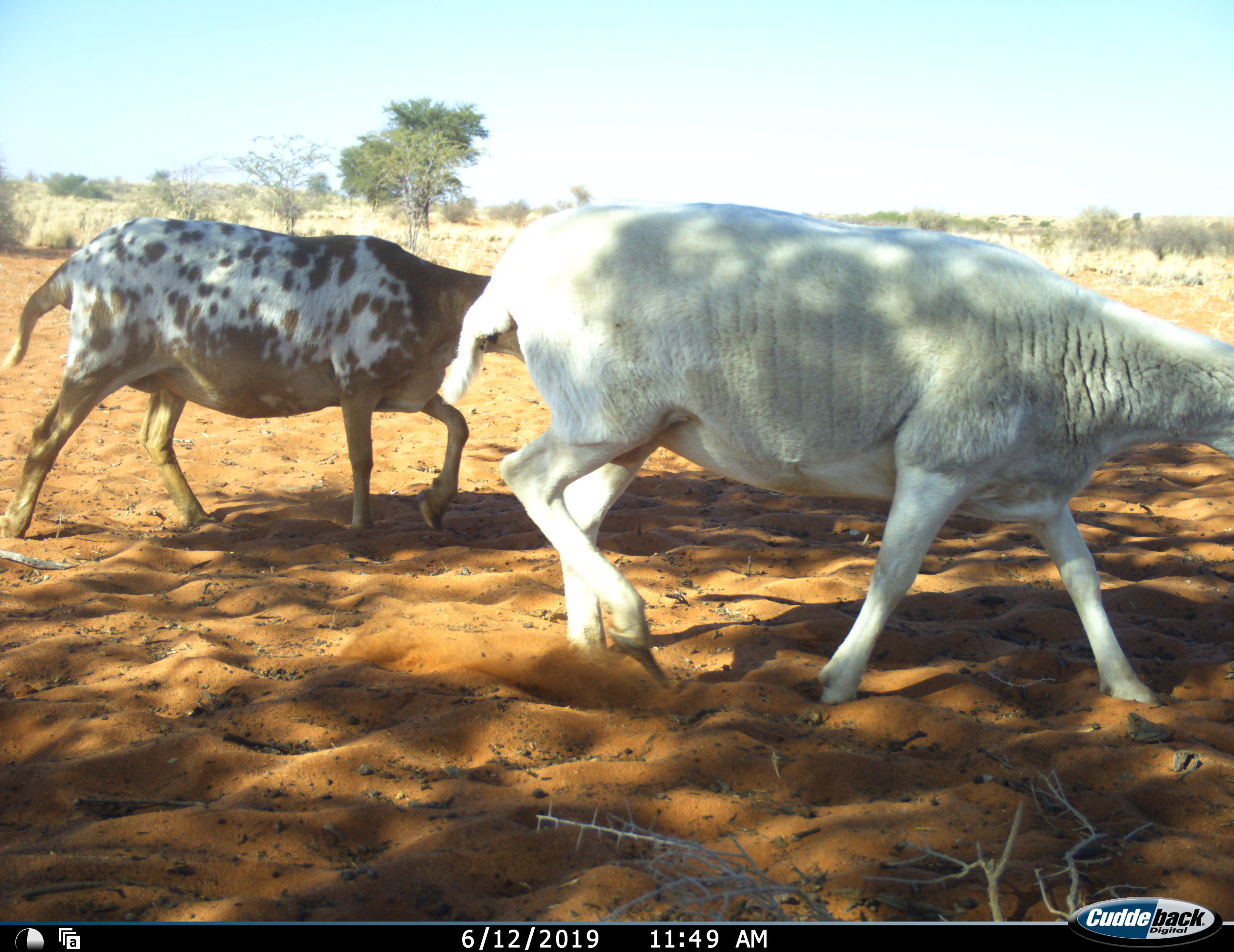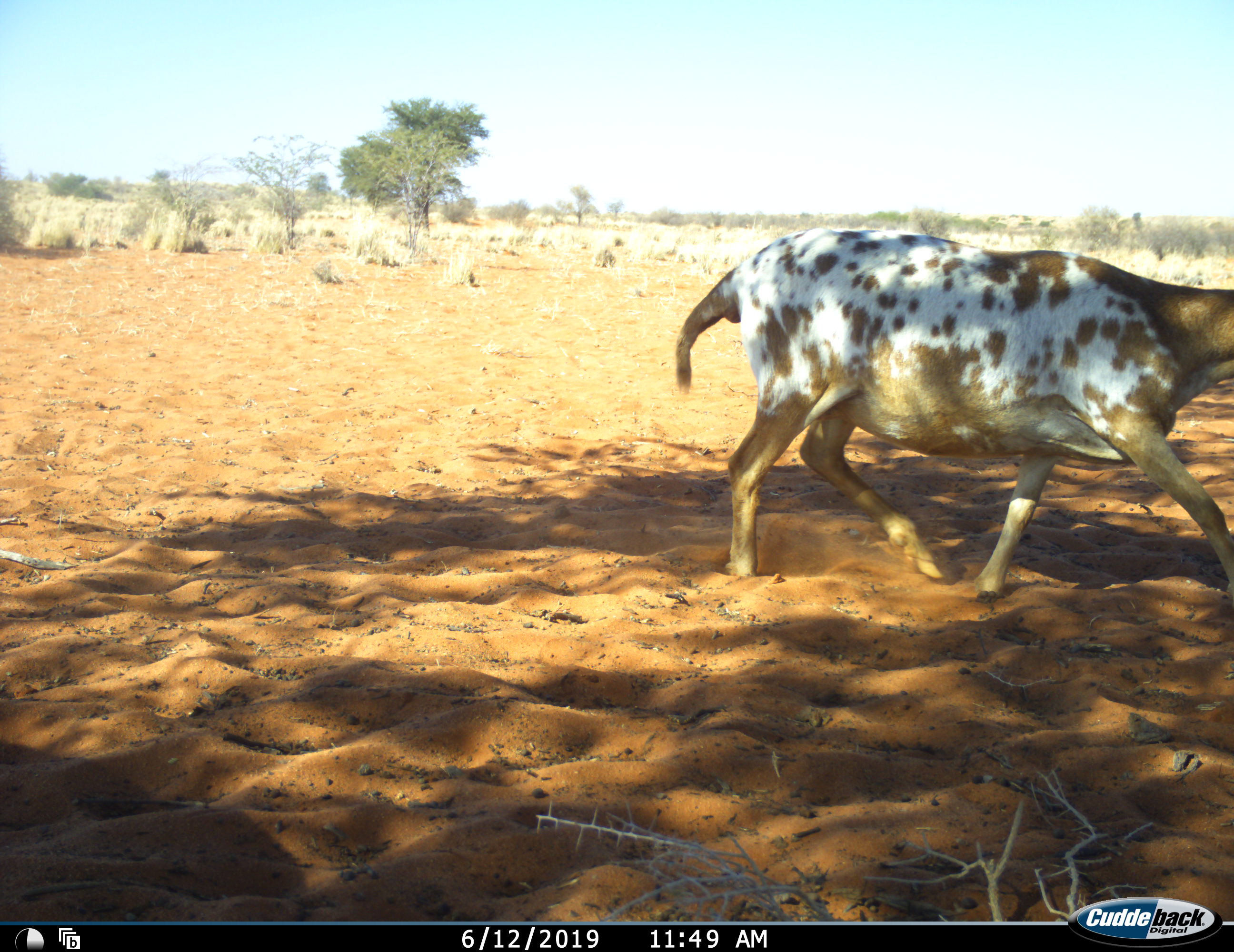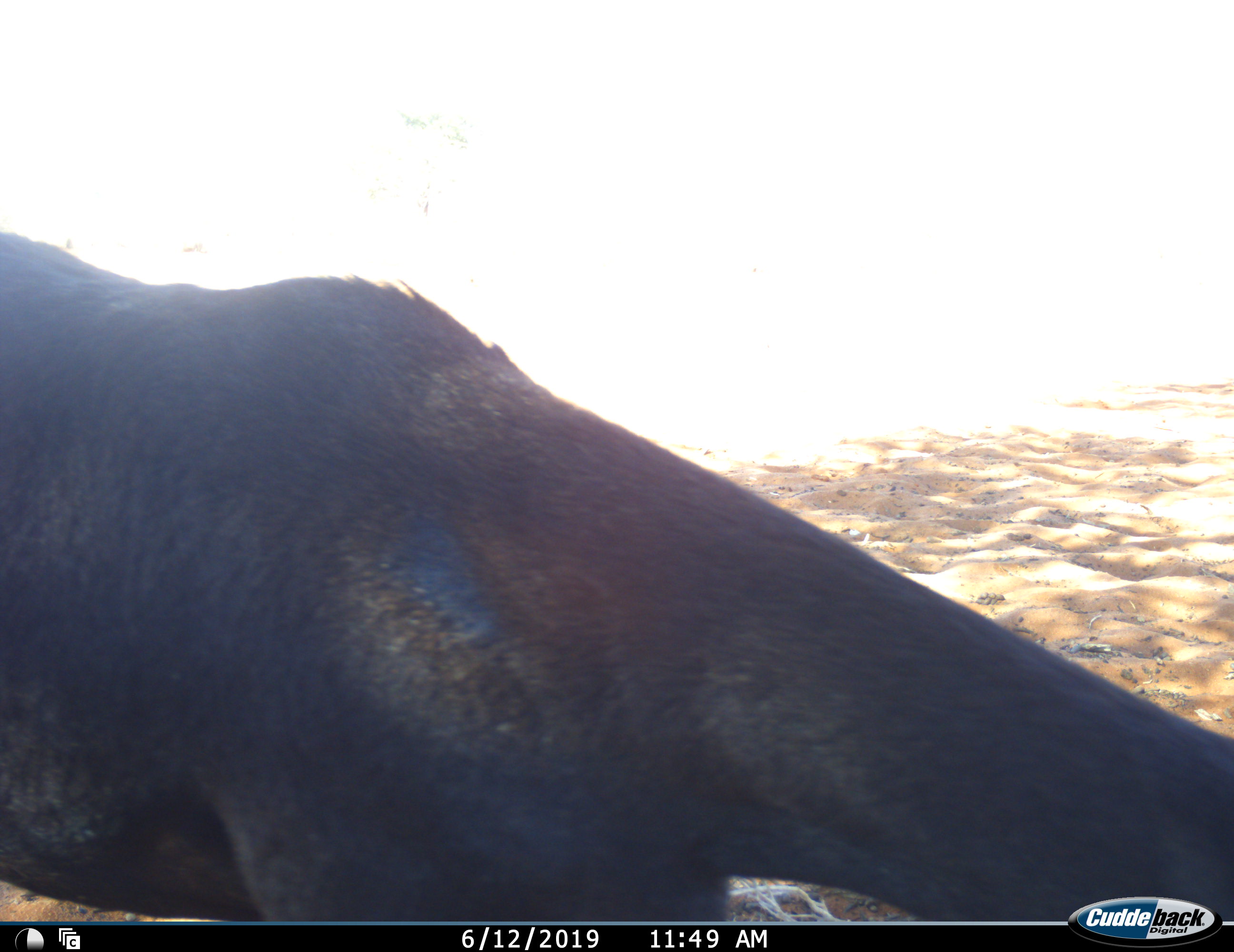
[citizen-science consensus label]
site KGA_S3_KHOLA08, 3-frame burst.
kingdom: Animalia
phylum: Chordata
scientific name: Vertebrata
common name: domestic animal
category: domesticanimal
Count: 3.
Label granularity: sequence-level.